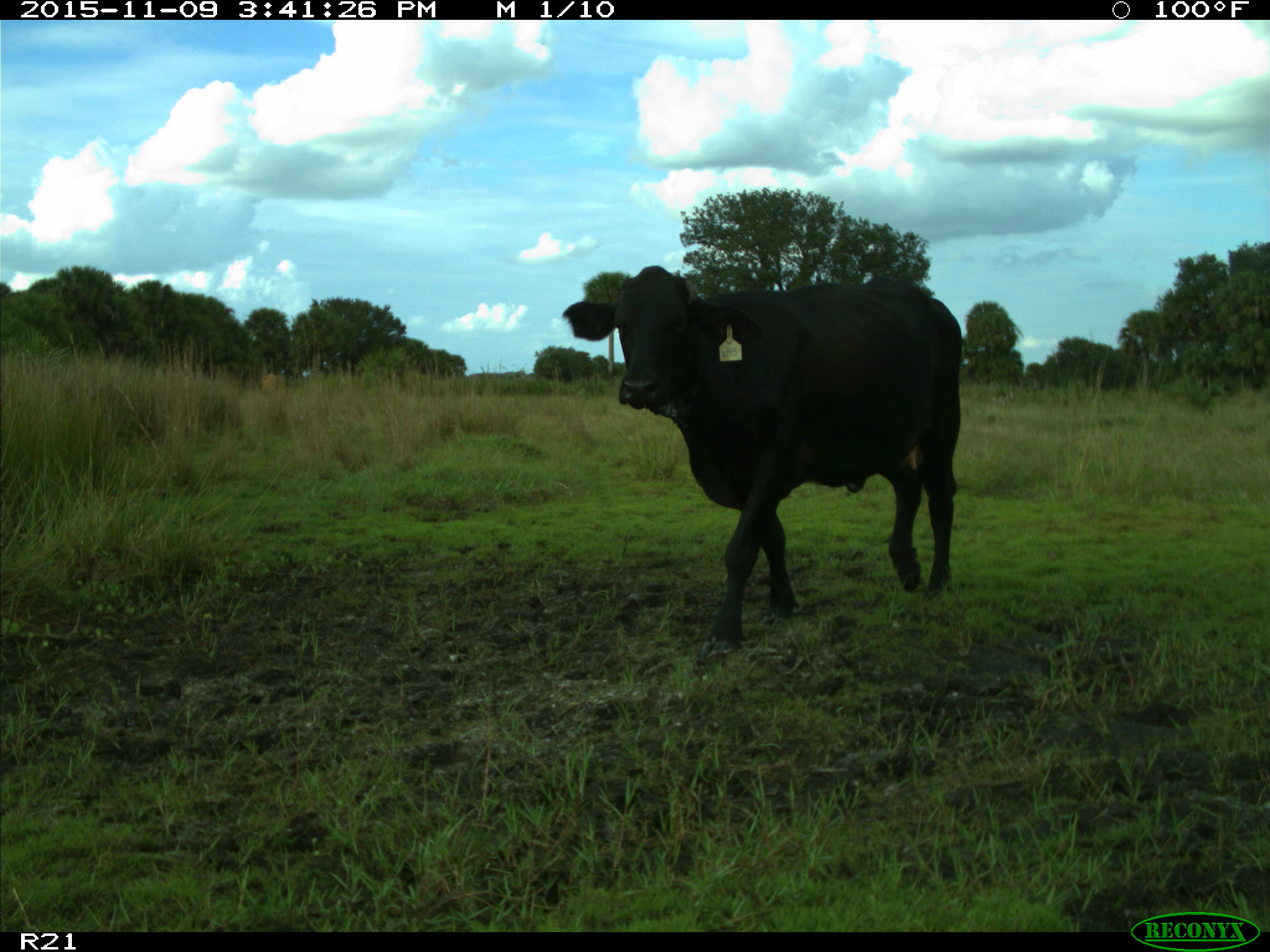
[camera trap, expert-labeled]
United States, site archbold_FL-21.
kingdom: Animalia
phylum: Chordata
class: Mammalia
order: Artiodactyla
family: Bovidae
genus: Bos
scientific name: Bos taurus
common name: domestic cow